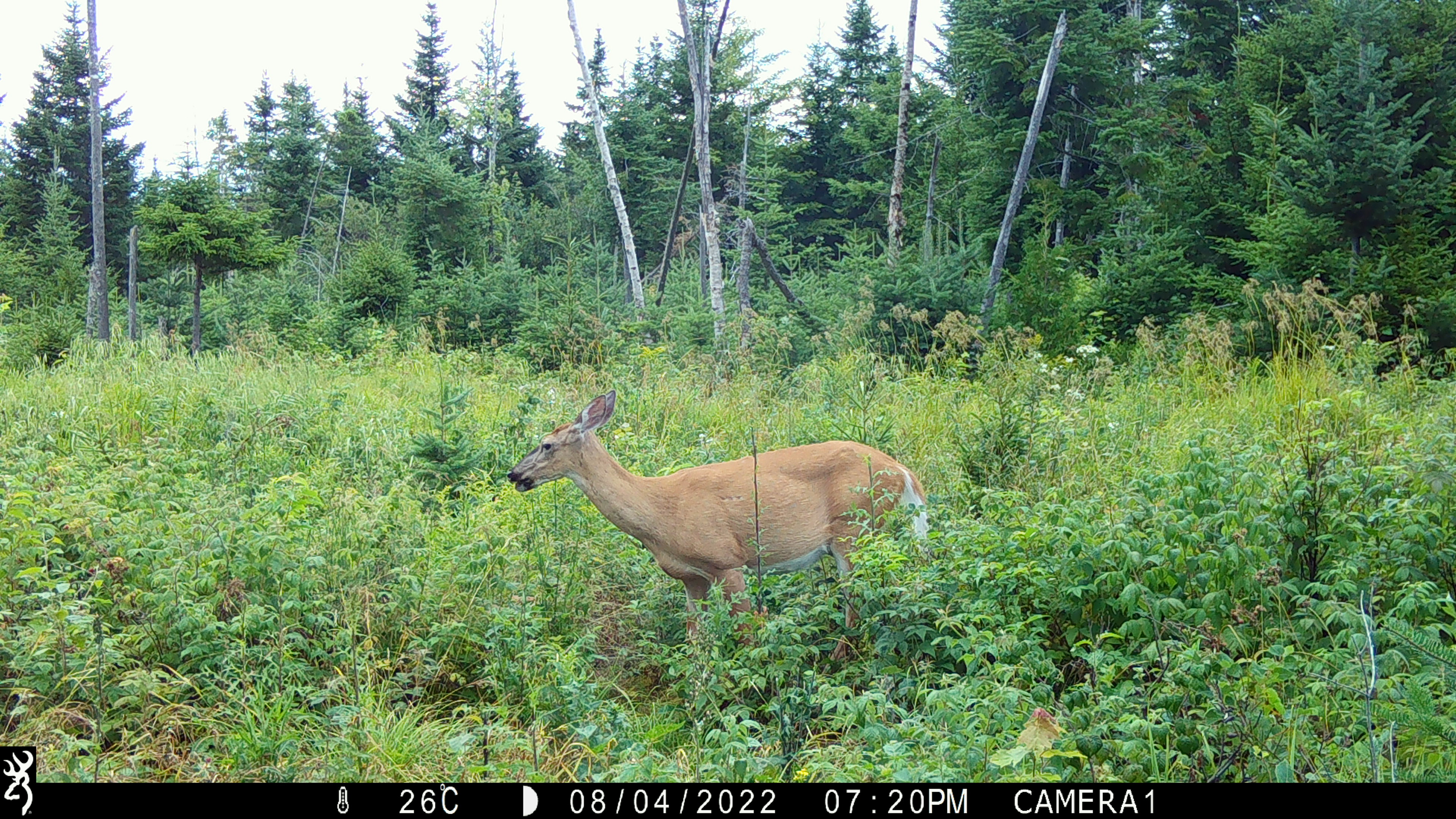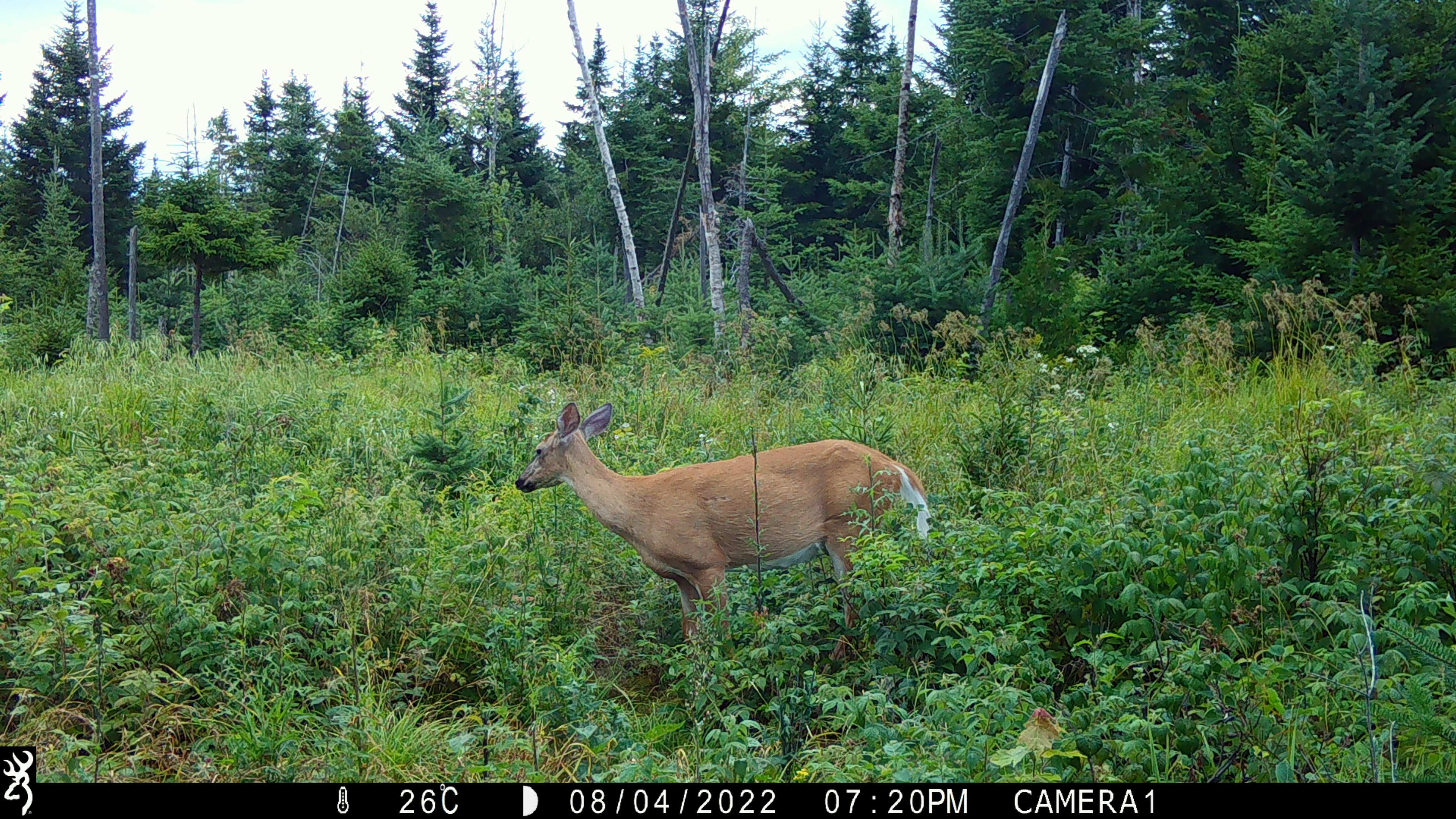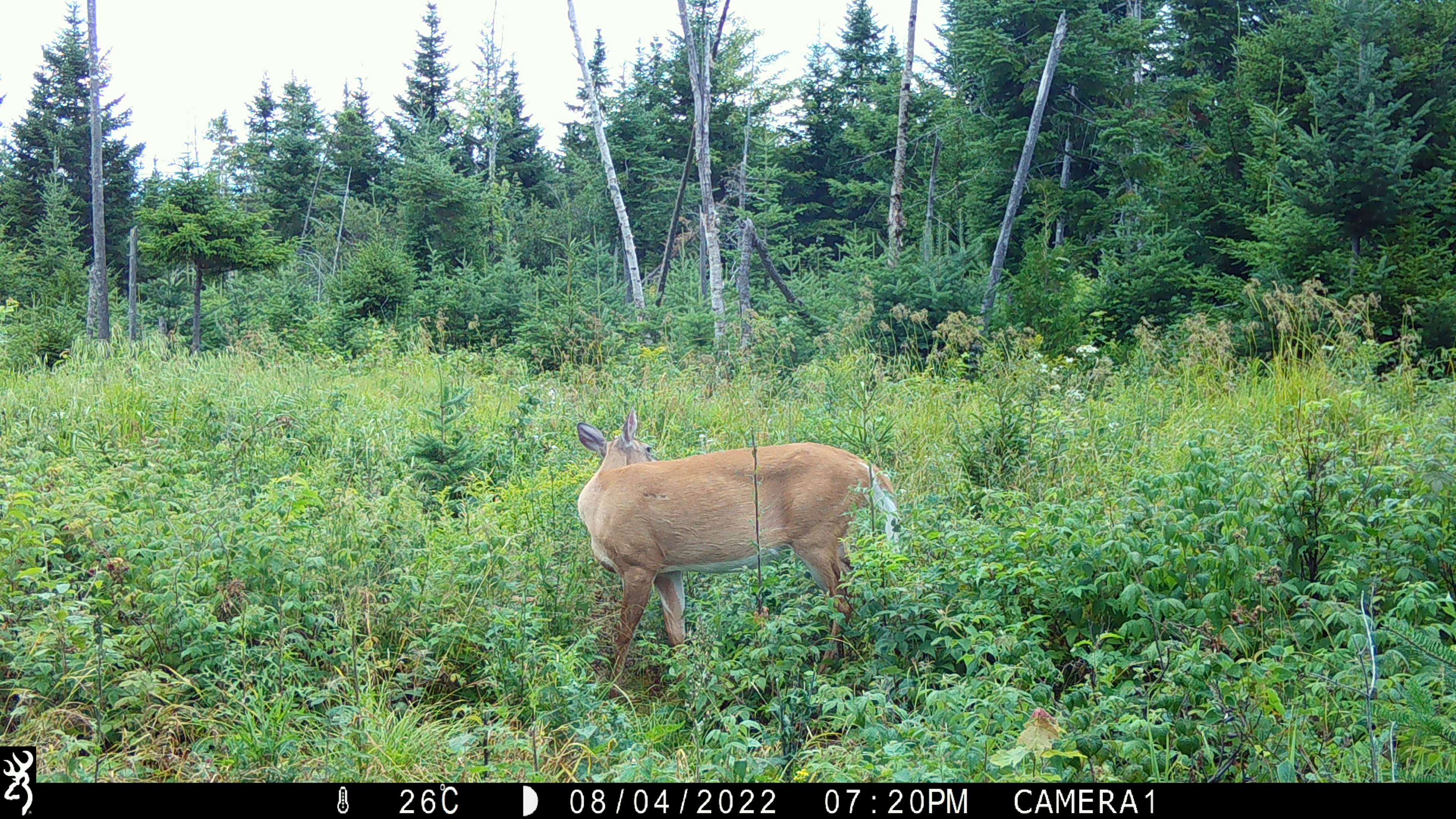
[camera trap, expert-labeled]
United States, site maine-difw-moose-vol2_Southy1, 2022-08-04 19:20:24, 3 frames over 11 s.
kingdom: Animalia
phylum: Chordata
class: Mammalia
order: Artiodactyla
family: Cervidae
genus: Odocoileus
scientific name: Odocoileus virginianus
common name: white-tailed deer